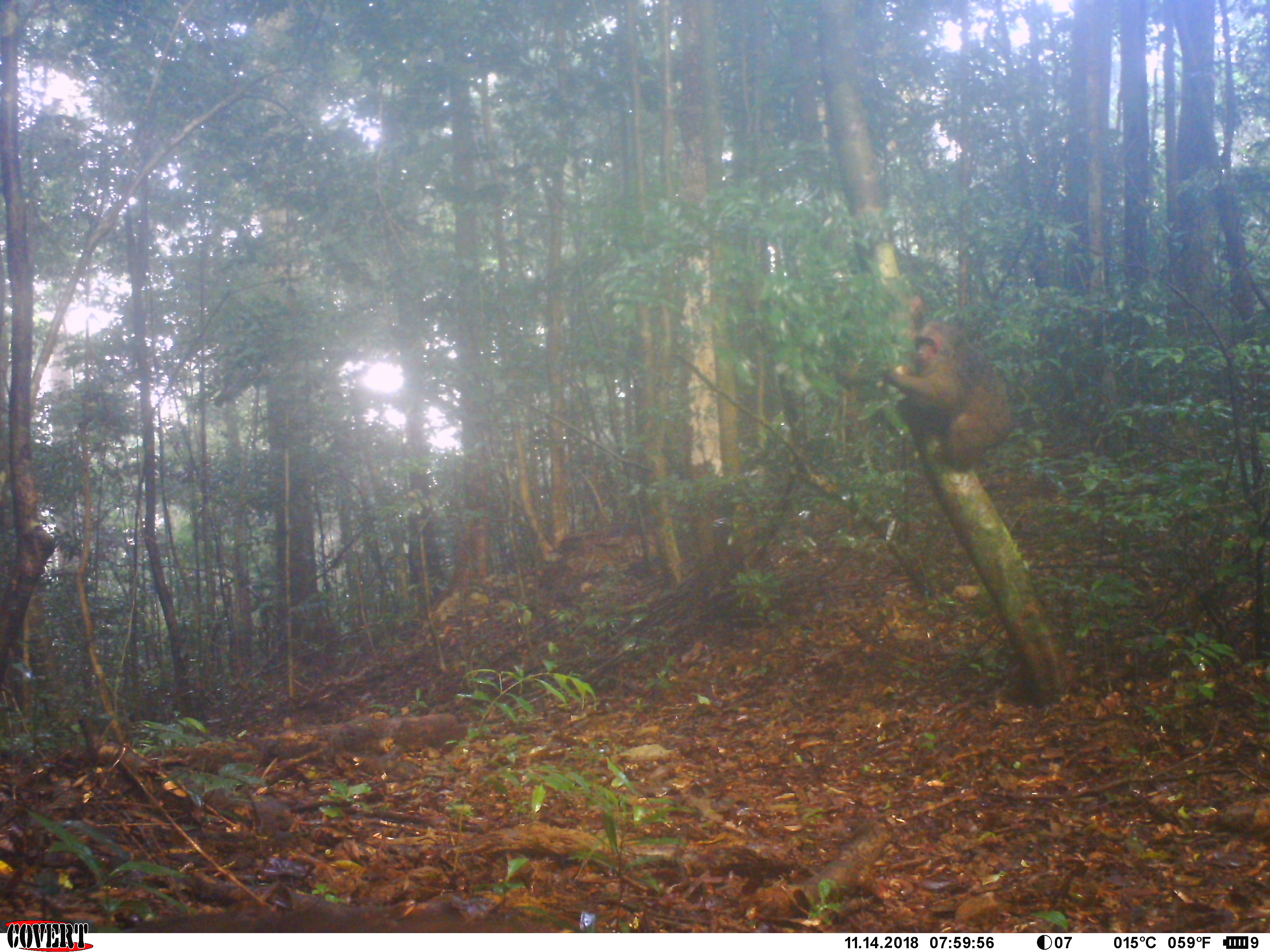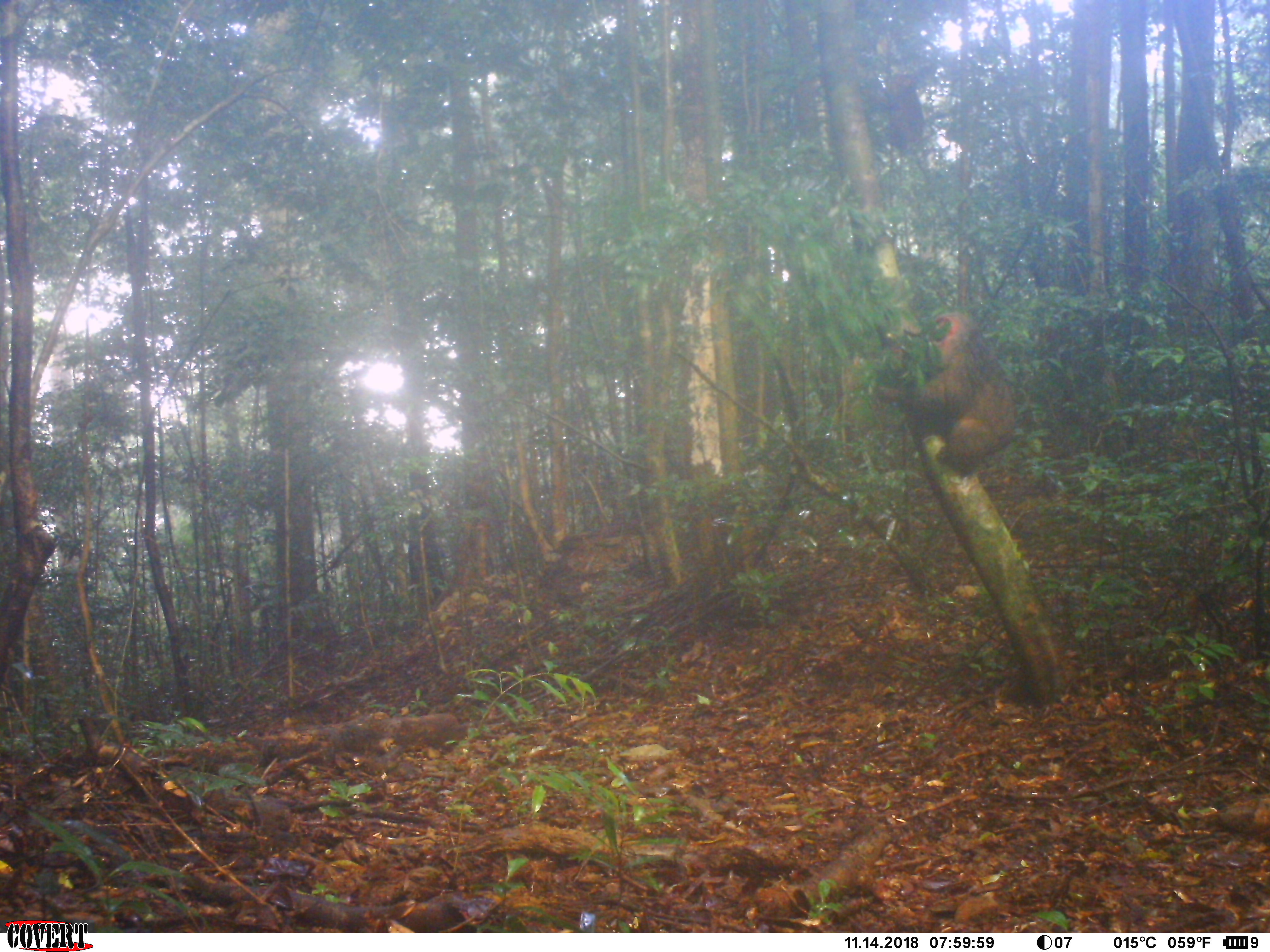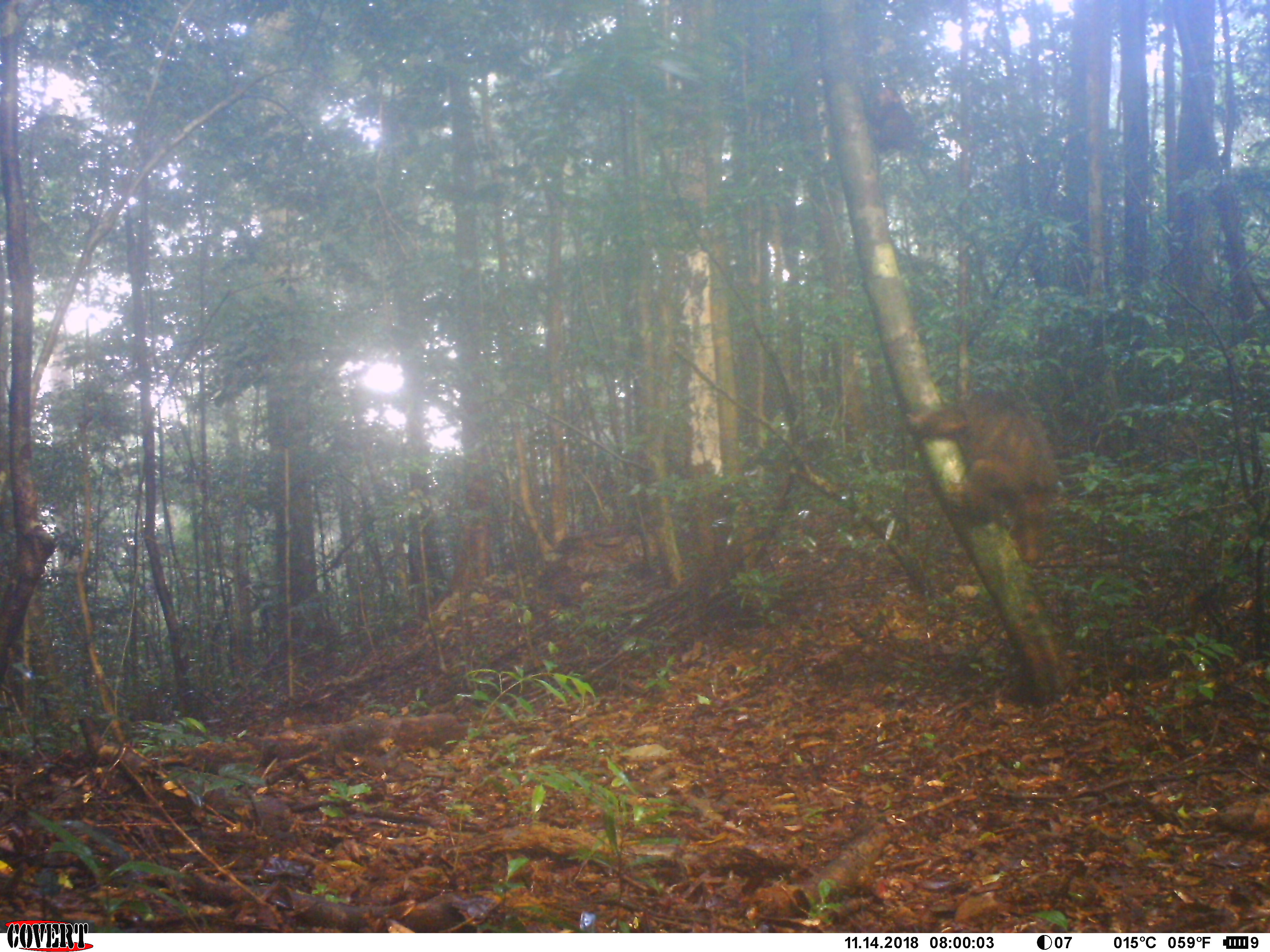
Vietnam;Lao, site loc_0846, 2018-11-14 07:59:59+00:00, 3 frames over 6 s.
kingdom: Animalia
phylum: Chordata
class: Mammalia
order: Primates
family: Cercopithecidae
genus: Macaca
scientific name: Macaca arctoides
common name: stump-tailed macaque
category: stump tailed macaque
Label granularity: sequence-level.